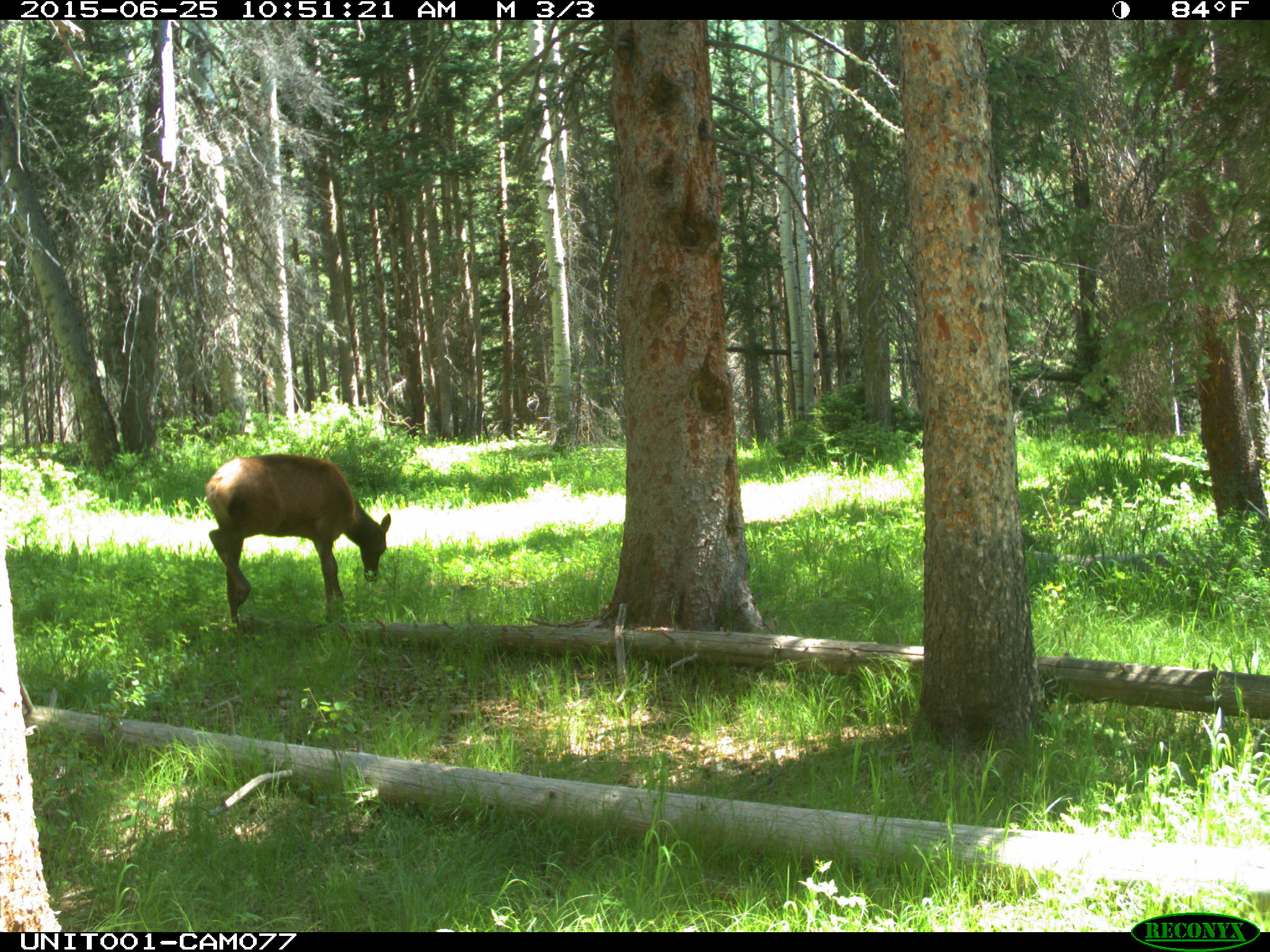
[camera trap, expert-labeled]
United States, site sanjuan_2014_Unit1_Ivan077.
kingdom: Animalia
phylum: Chordata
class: Mammalia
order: Artiodactyla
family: Cervidae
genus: Cervus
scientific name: Cervus elaphus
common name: red deer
Cervus elaphus (red deer).